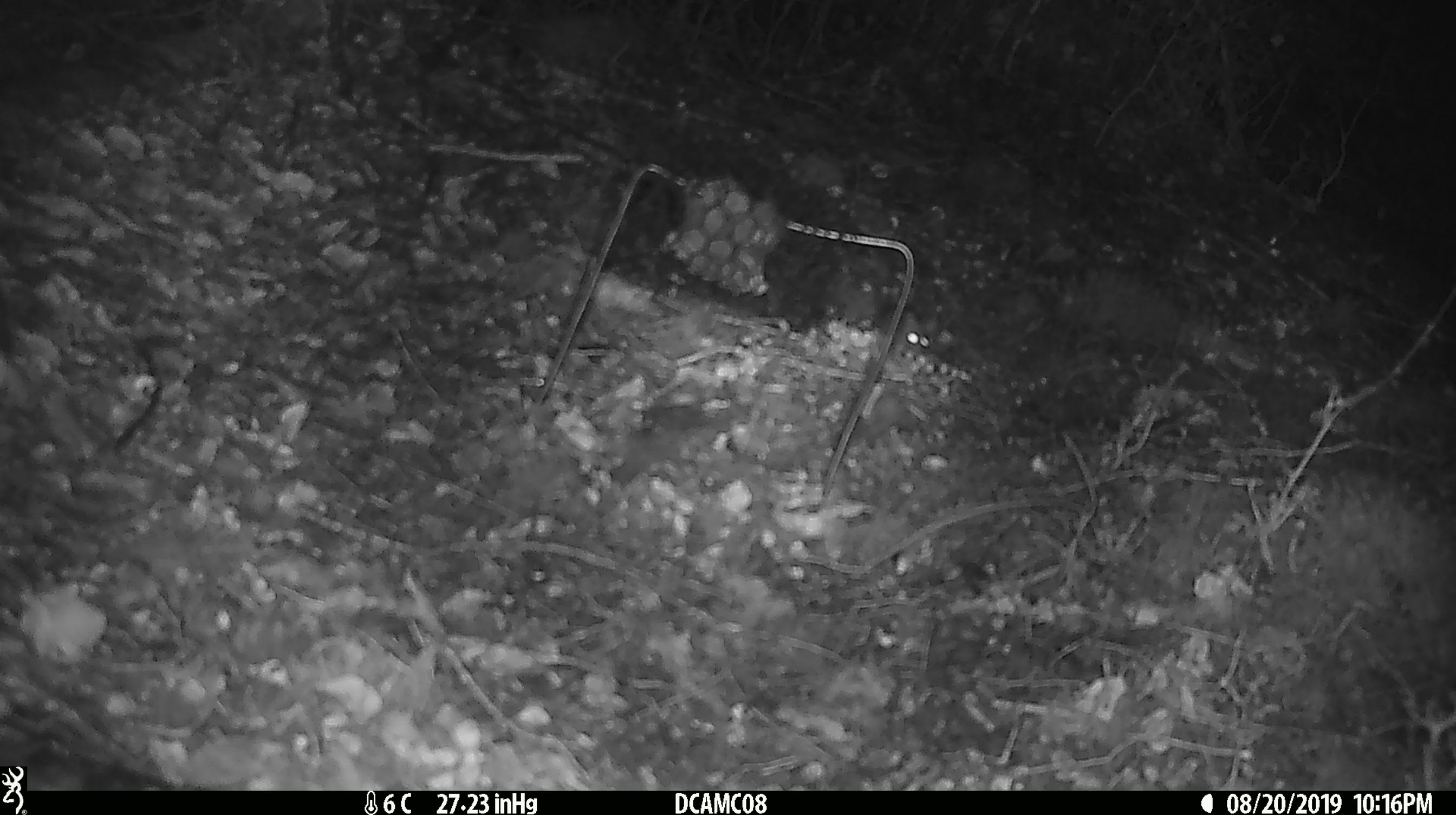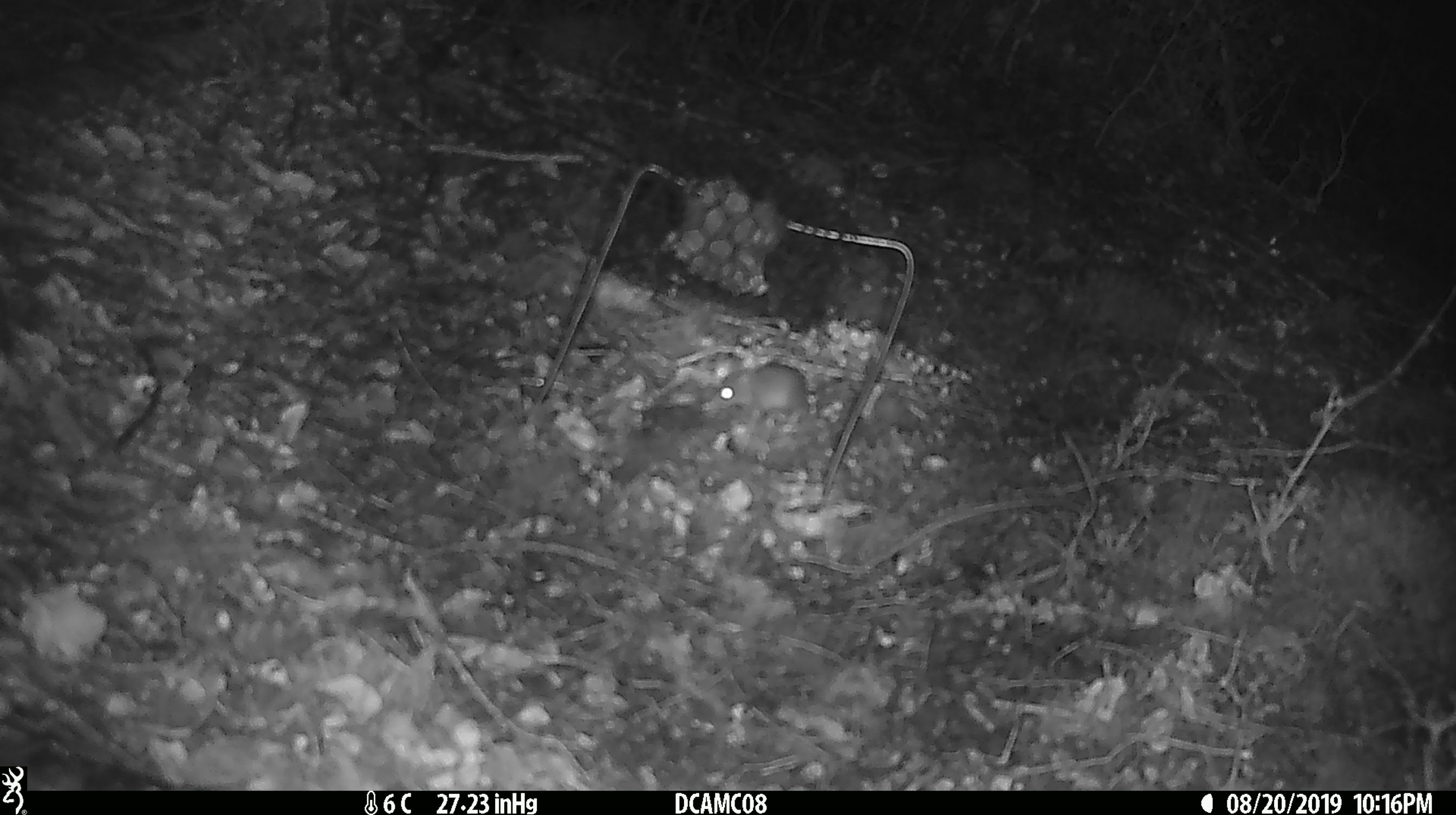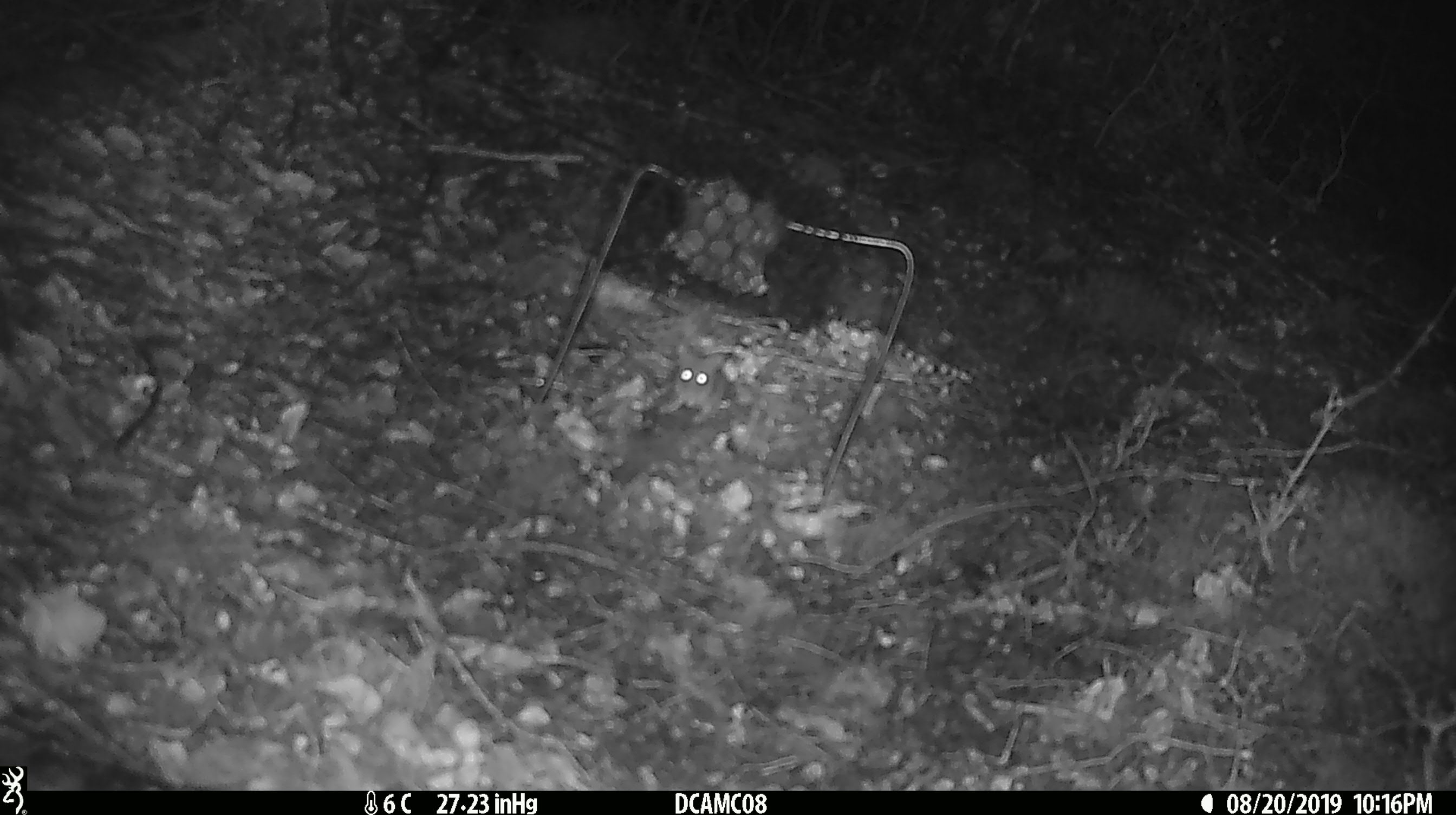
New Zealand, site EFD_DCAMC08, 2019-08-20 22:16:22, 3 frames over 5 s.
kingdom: Animalia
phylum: Chordata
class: Mammalia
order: Rodentia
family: Muridae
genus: Mus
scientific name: Mus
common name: mouse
Mouse (Mus).